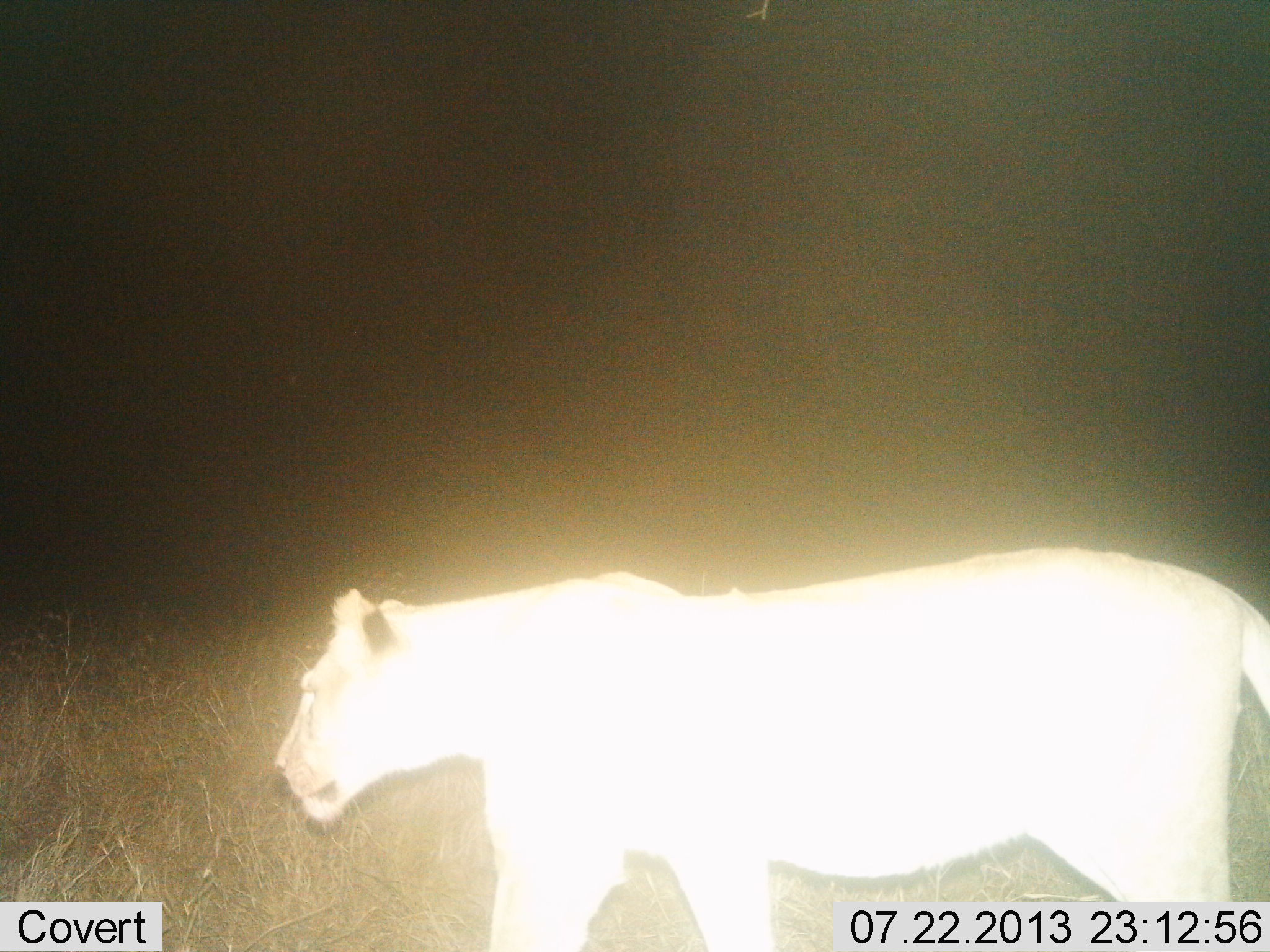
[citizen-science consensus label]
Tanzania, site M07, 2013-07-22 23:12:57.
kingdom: Animalia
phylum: Chordata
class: Mammalia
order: Carnivora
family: Felidae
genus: Panthera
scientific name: Panthera leo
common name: lion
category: lionfemale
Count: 1.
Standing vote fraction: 40%.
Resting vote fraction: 0%.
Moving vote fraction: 60%.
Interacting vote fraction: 0%.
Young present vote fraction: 0%.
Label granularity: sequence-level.